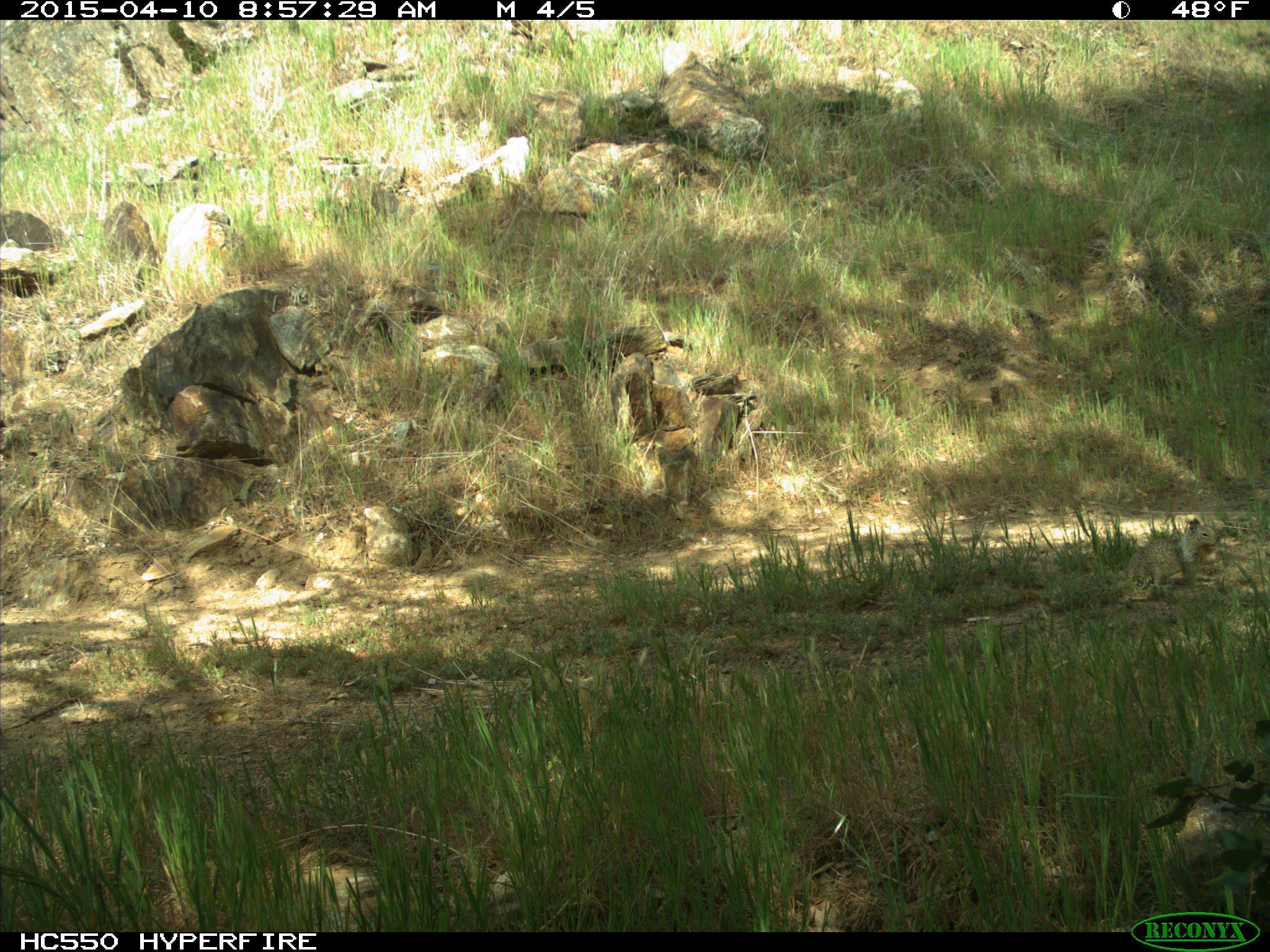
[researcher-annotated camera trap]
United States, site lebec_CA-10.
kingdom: Animalia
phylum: Chordata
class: Mammalia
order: Rodentia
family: Sciuridae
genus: Otospermophilus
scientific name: Otospermophilus beecheyi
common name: california ground squirrel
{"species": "Otospermophilus beecheyi (california ground squirrel)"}